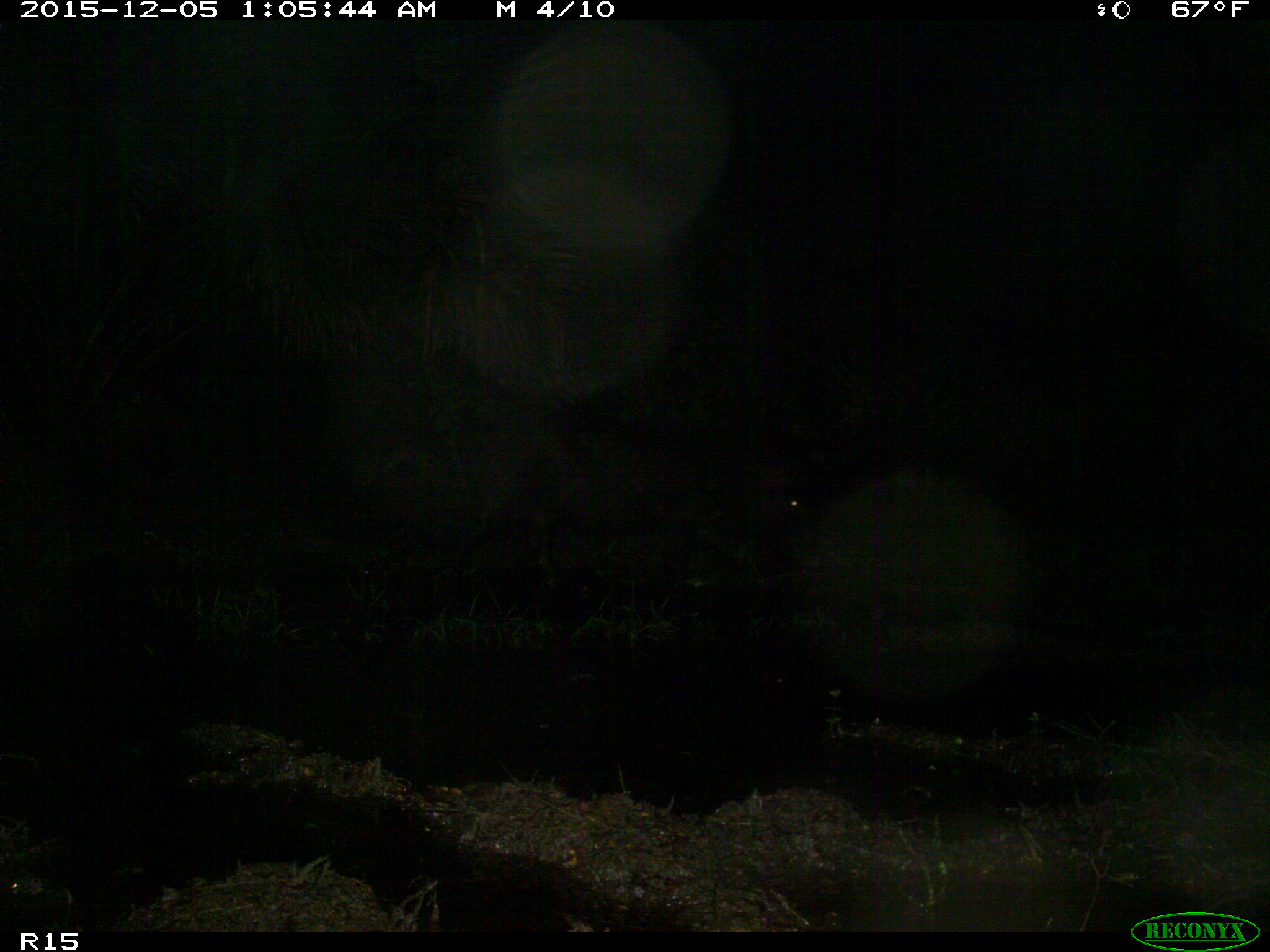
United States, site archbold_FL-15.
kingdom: Animalia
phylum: Chordata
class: Mammalia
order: Artiodactyla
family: Suidae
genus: Sus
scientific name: Sus scrofa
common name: wild boar